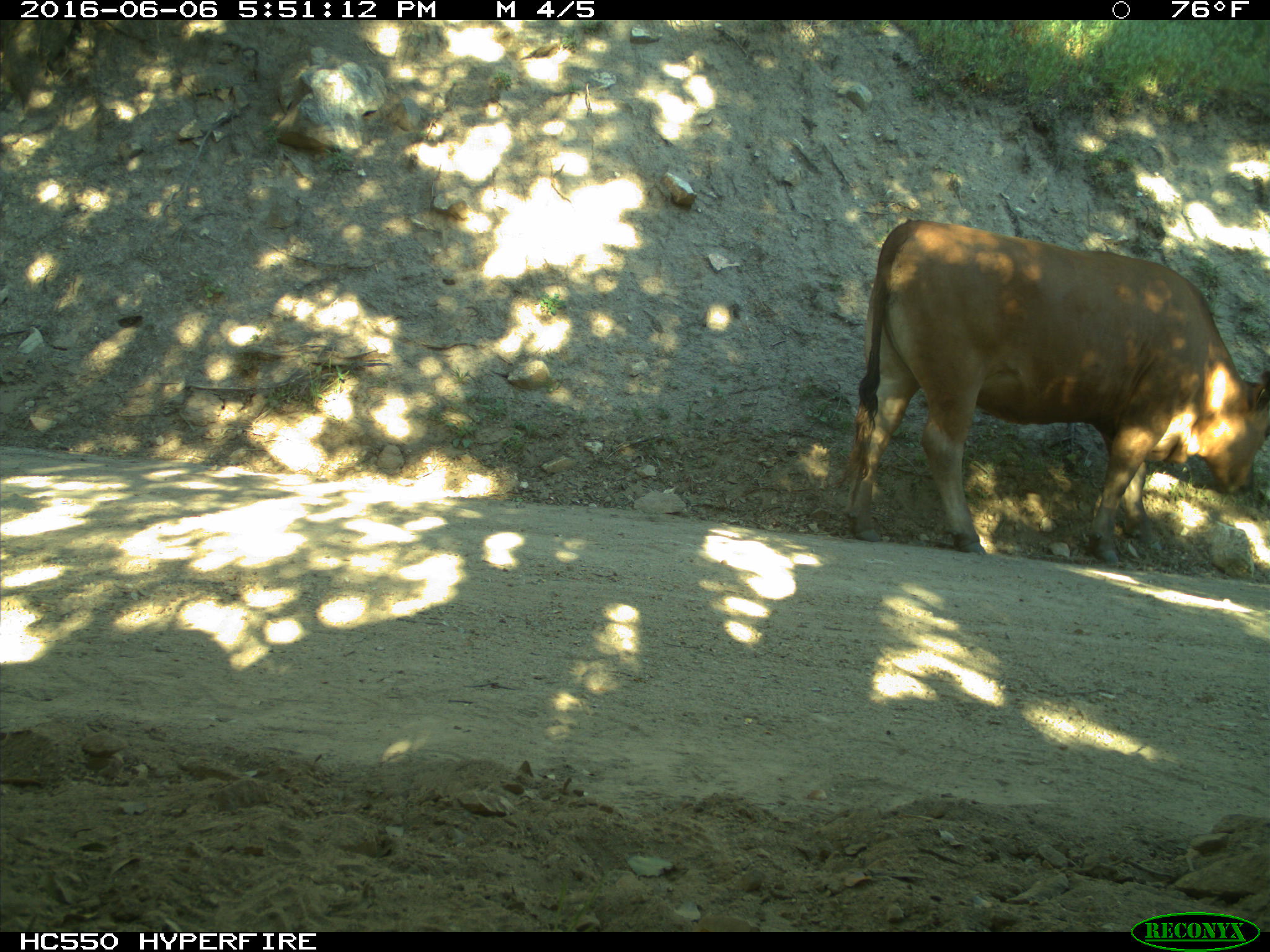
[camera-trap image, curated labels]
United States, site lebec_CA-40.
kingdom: Animalia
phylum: Chordata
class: Mammalia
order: Artiodactyla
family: Bovidae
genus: Bos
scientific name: Bos taurus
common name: domestic cow